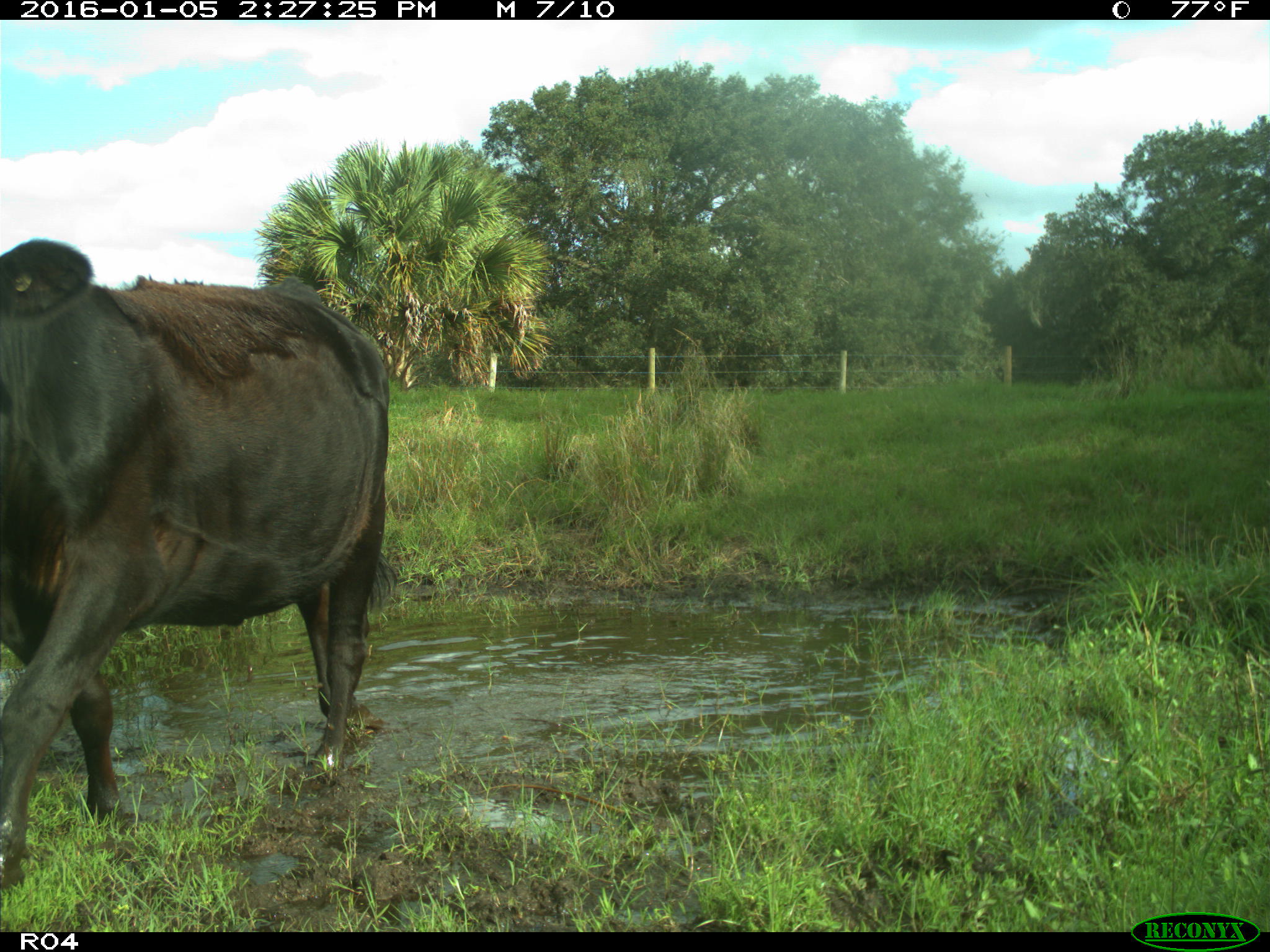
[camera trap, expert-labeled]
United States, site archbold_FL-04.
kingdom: Animalia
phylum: Chordata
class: Mammalia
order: Artiodactyla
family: Bovidae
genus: Bos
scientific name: Bos taurus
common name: domestic cow